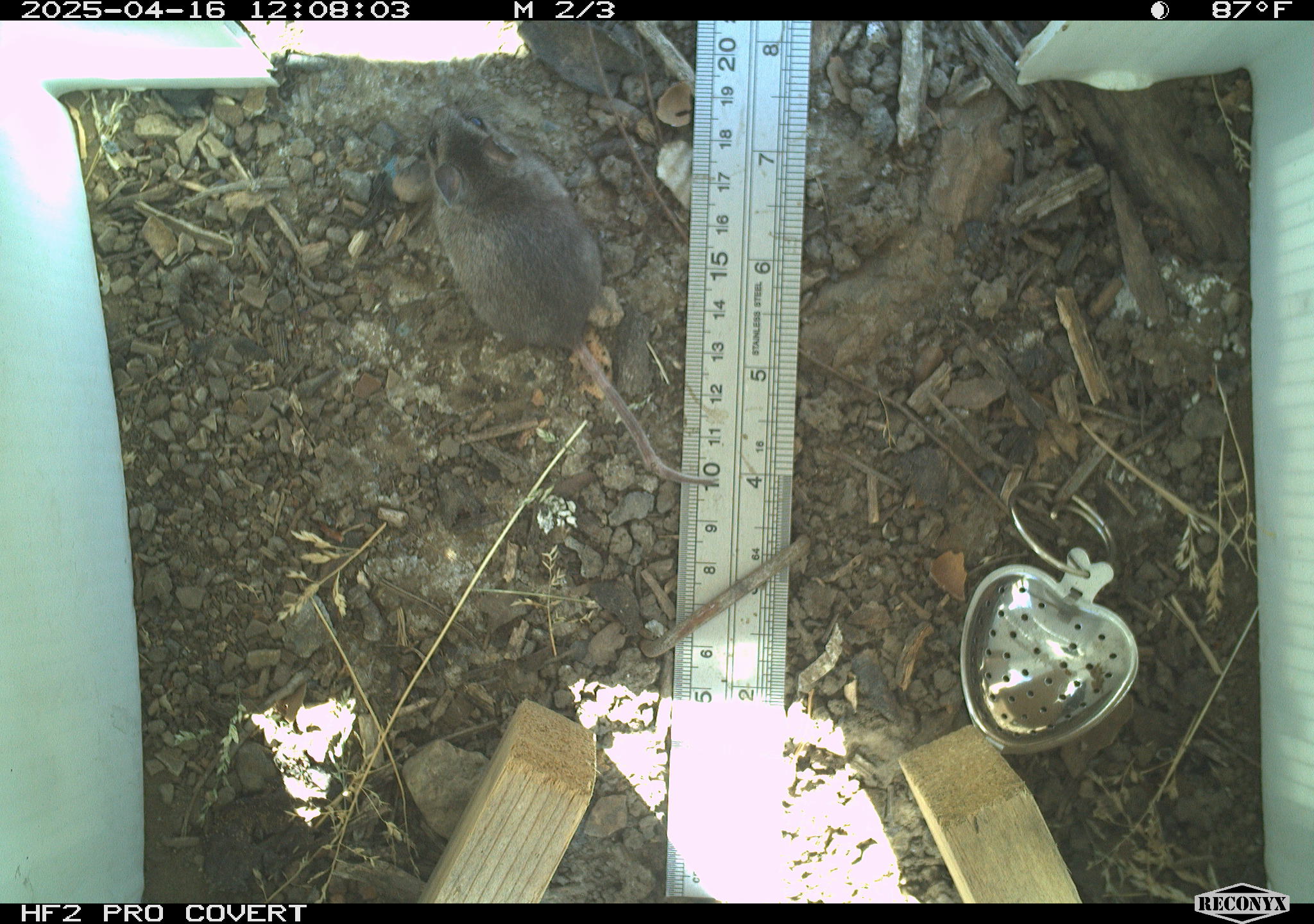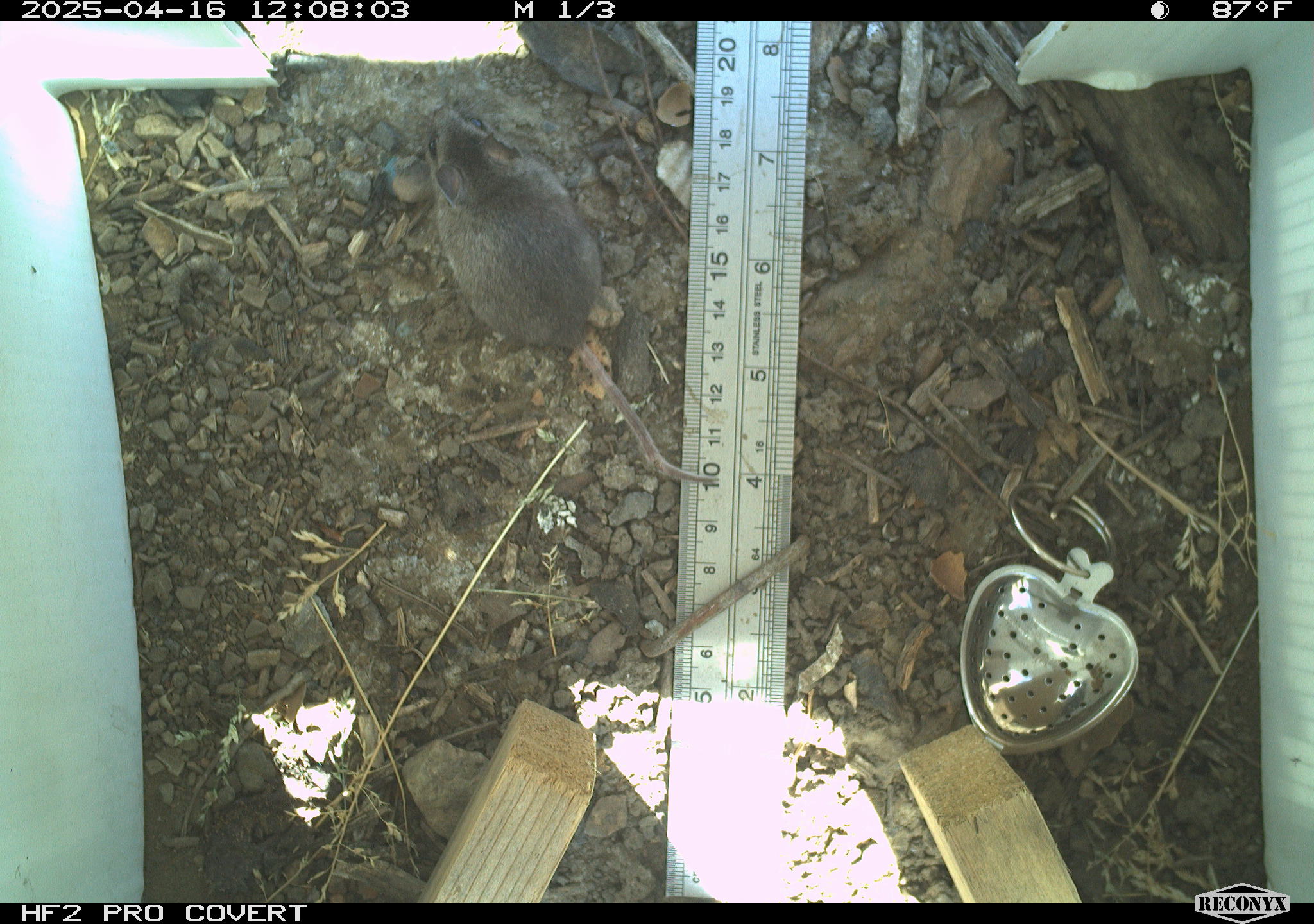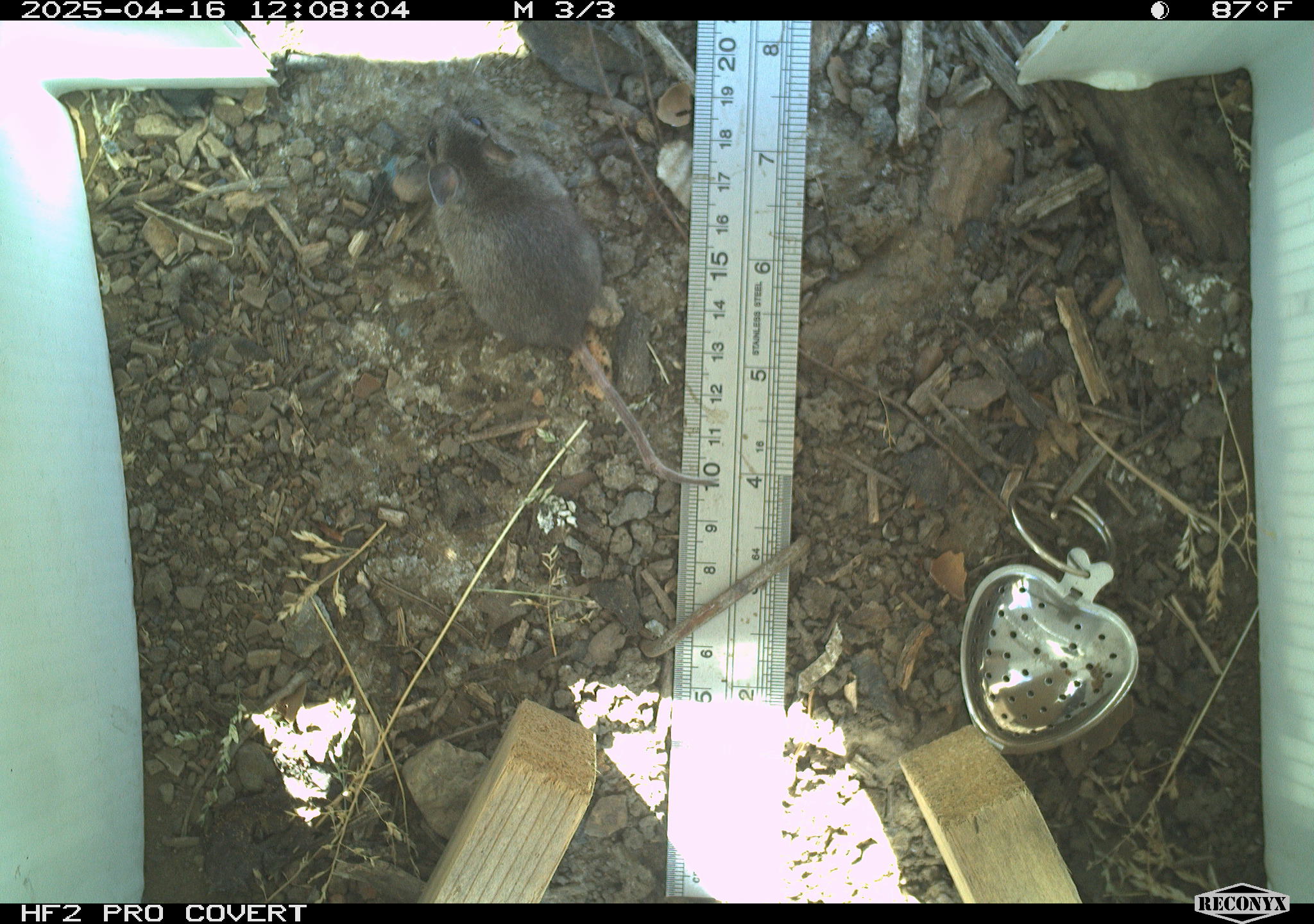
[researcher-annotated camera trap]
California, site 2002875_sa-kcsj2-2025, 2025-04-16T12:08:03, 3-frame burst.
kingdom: Animalia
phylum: Chordata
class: Mammalia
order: Rodentia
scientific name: Rodentia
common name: rodent